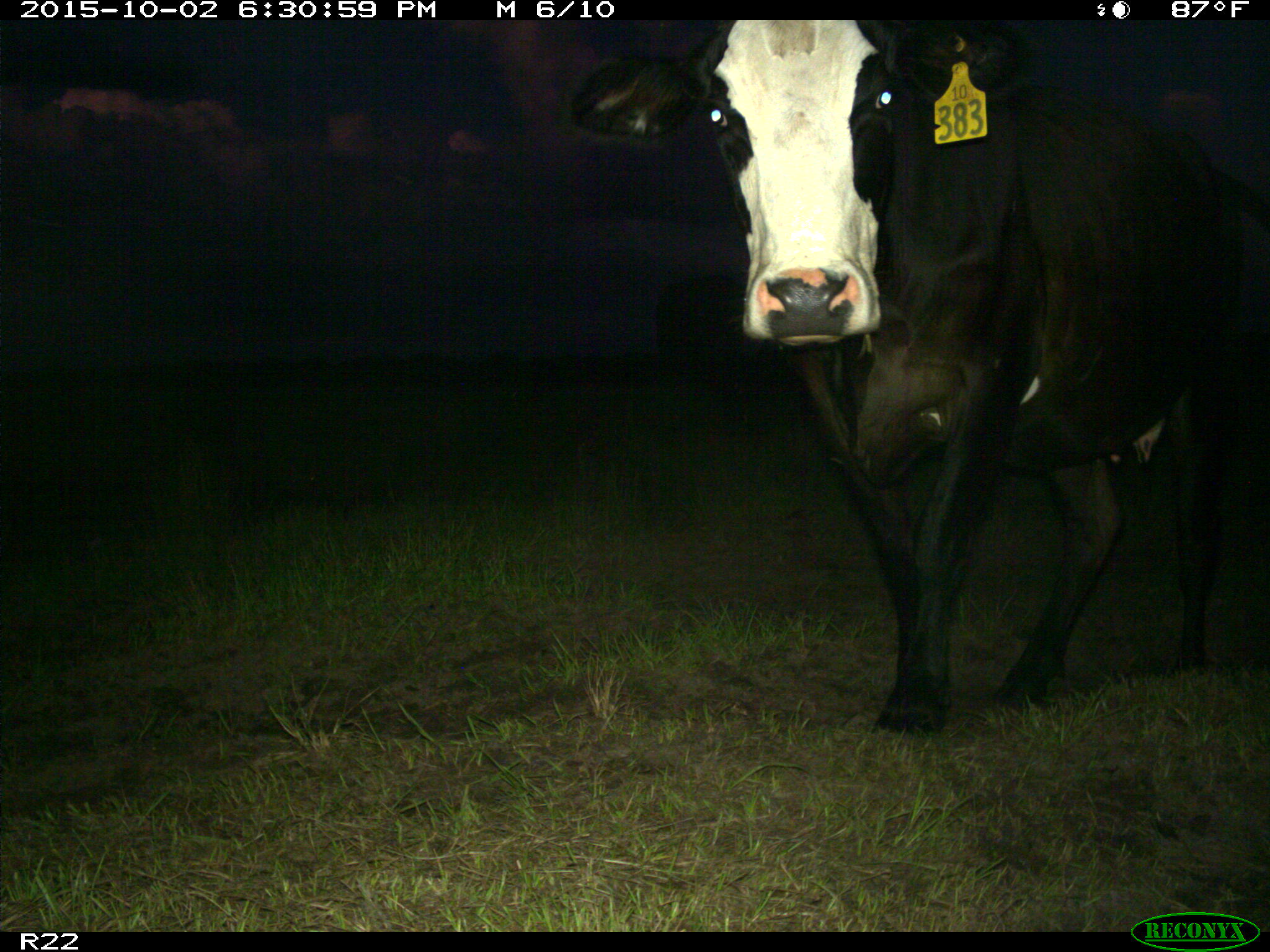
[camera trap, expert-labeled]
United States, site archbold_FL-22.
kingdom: Animalia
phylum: Chordata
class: Mammalia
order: Artiodactyla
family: Bovidae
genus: Bos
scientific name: Bos taurus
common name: domestic cow